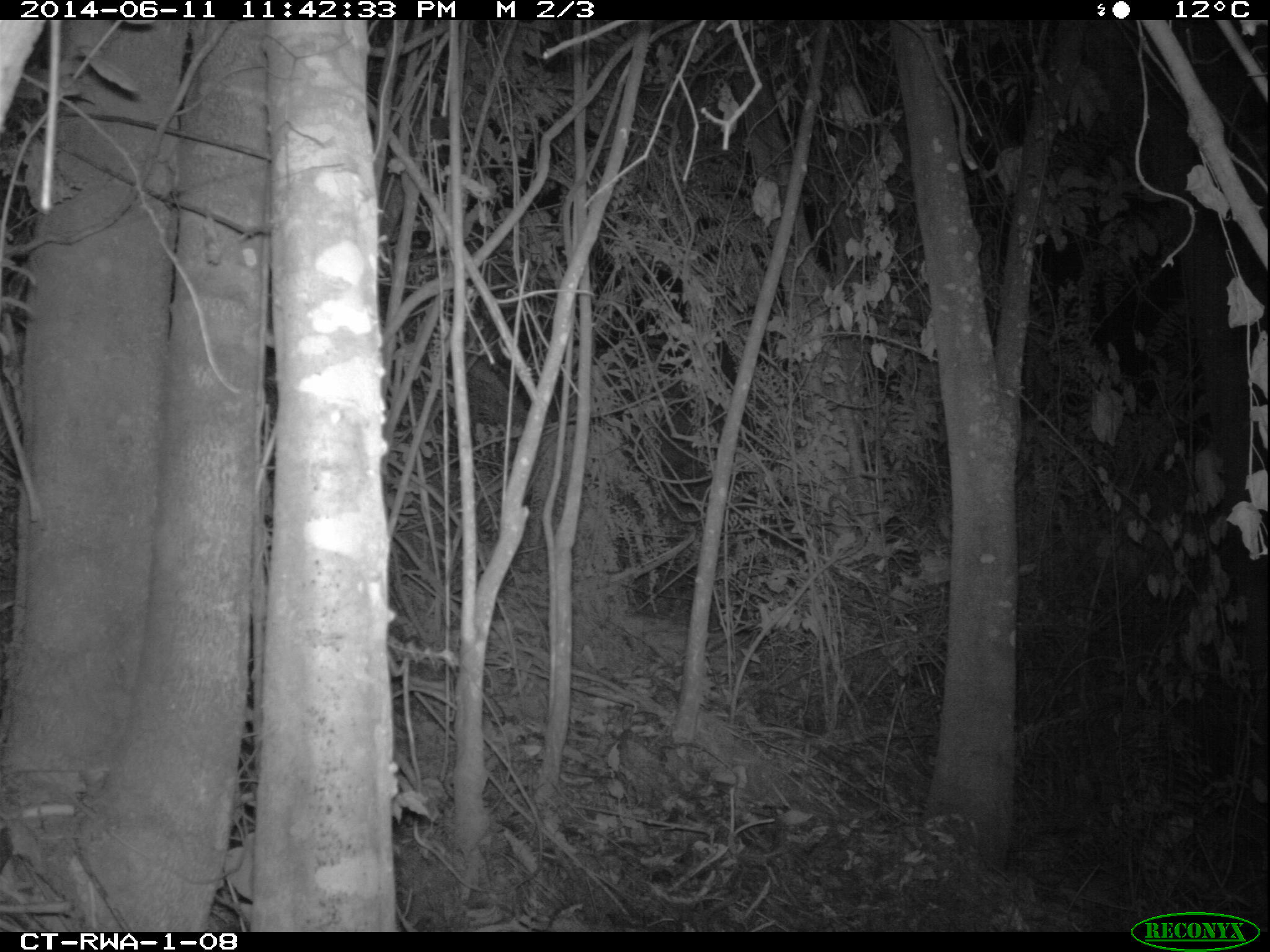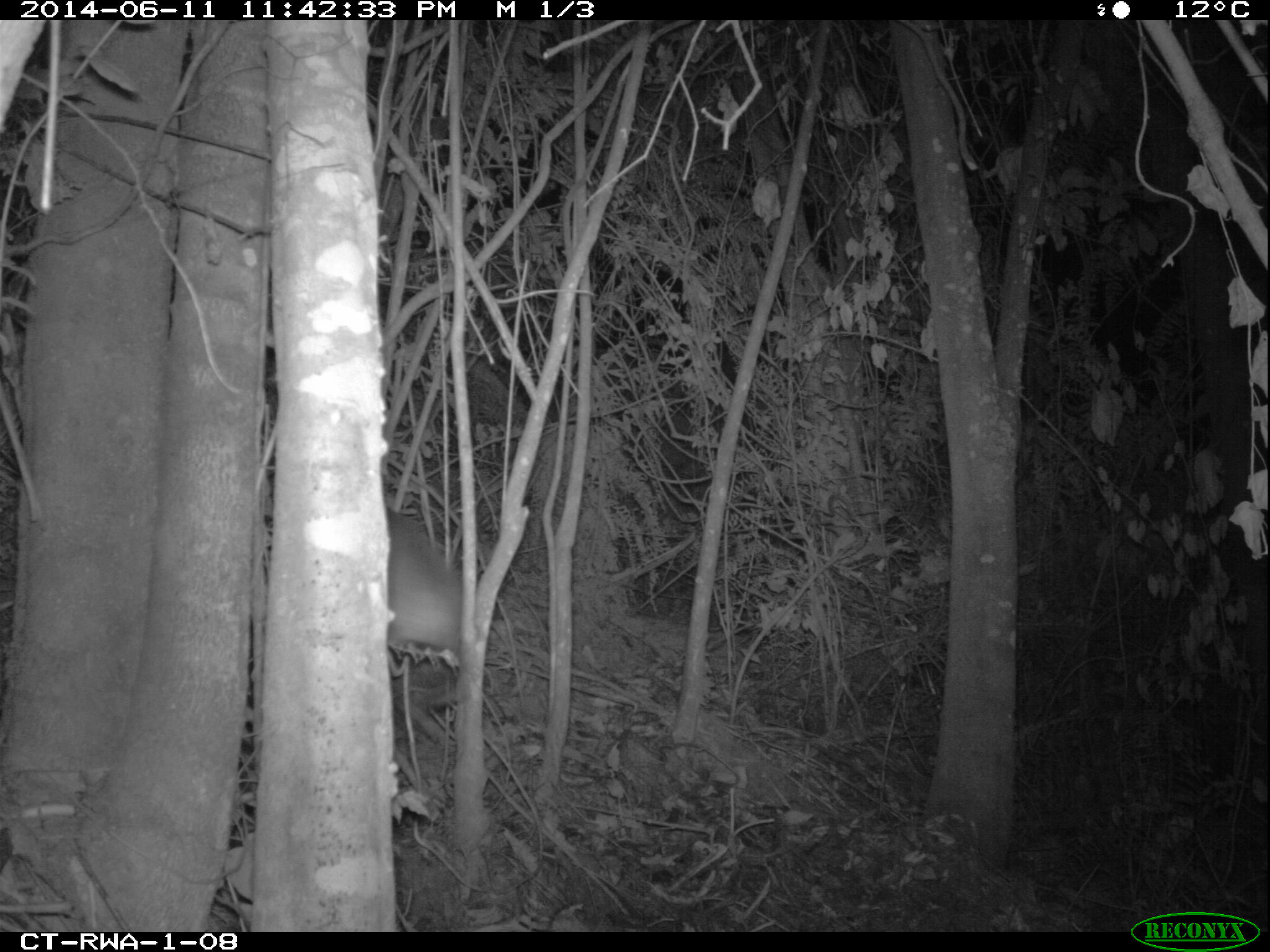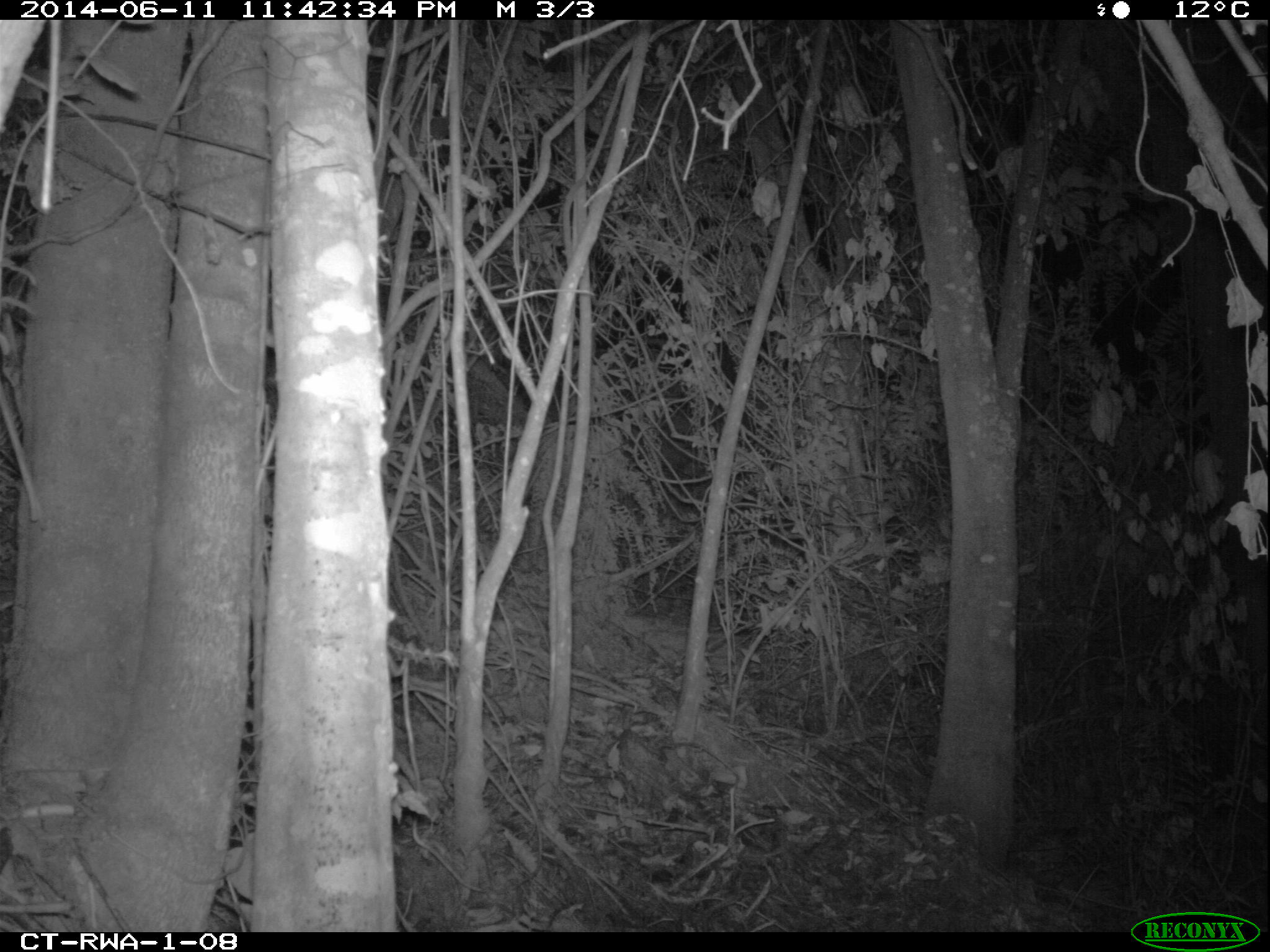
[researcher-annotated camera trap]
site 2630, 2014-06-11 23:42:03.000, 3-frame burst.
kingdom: Animalia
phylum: Chordata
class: Mammalia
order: Rodentia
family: Nesomyidae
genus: Cricetomys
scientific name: Cricetomys gambianus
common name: african giant pouched rat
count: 1